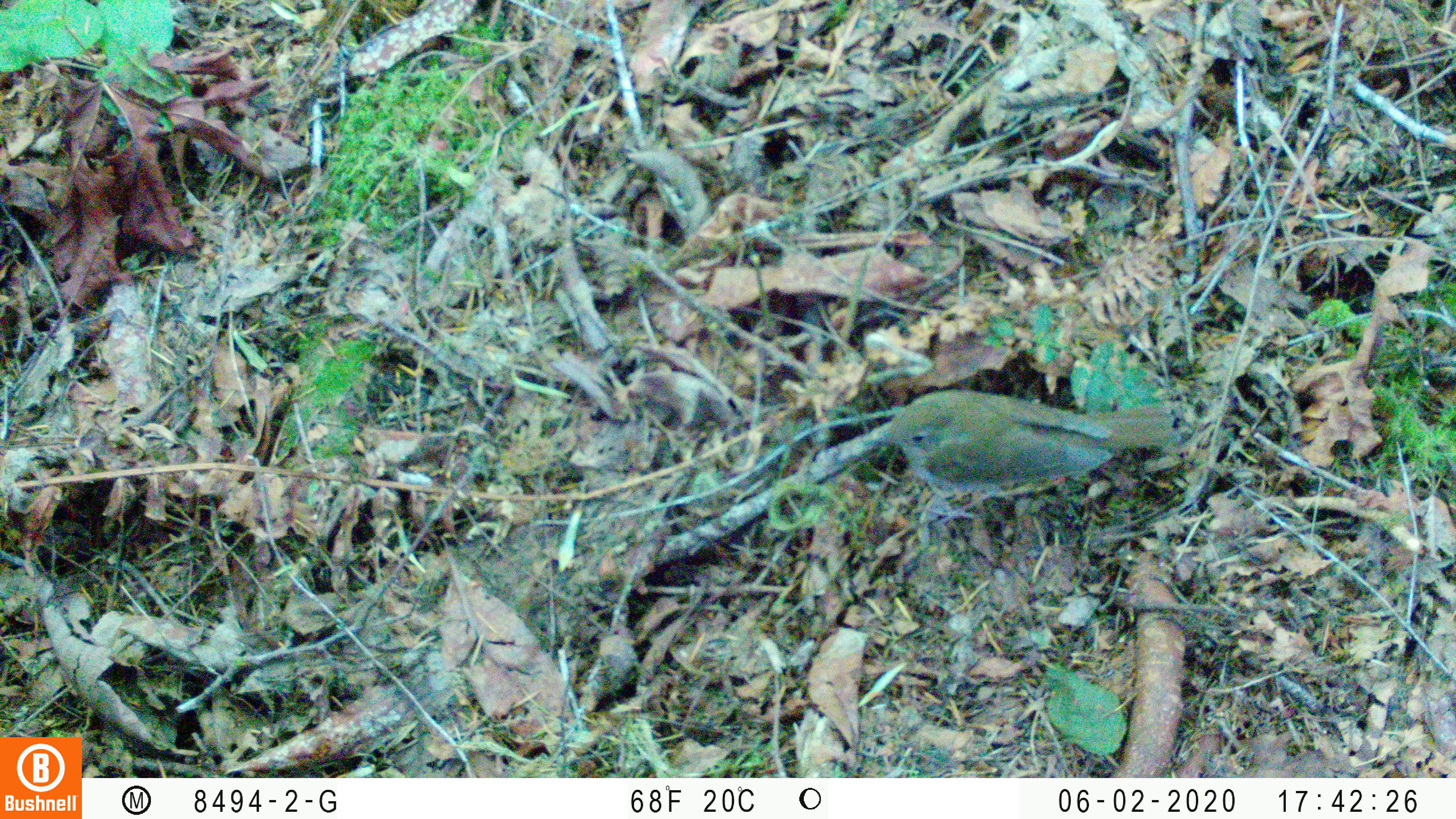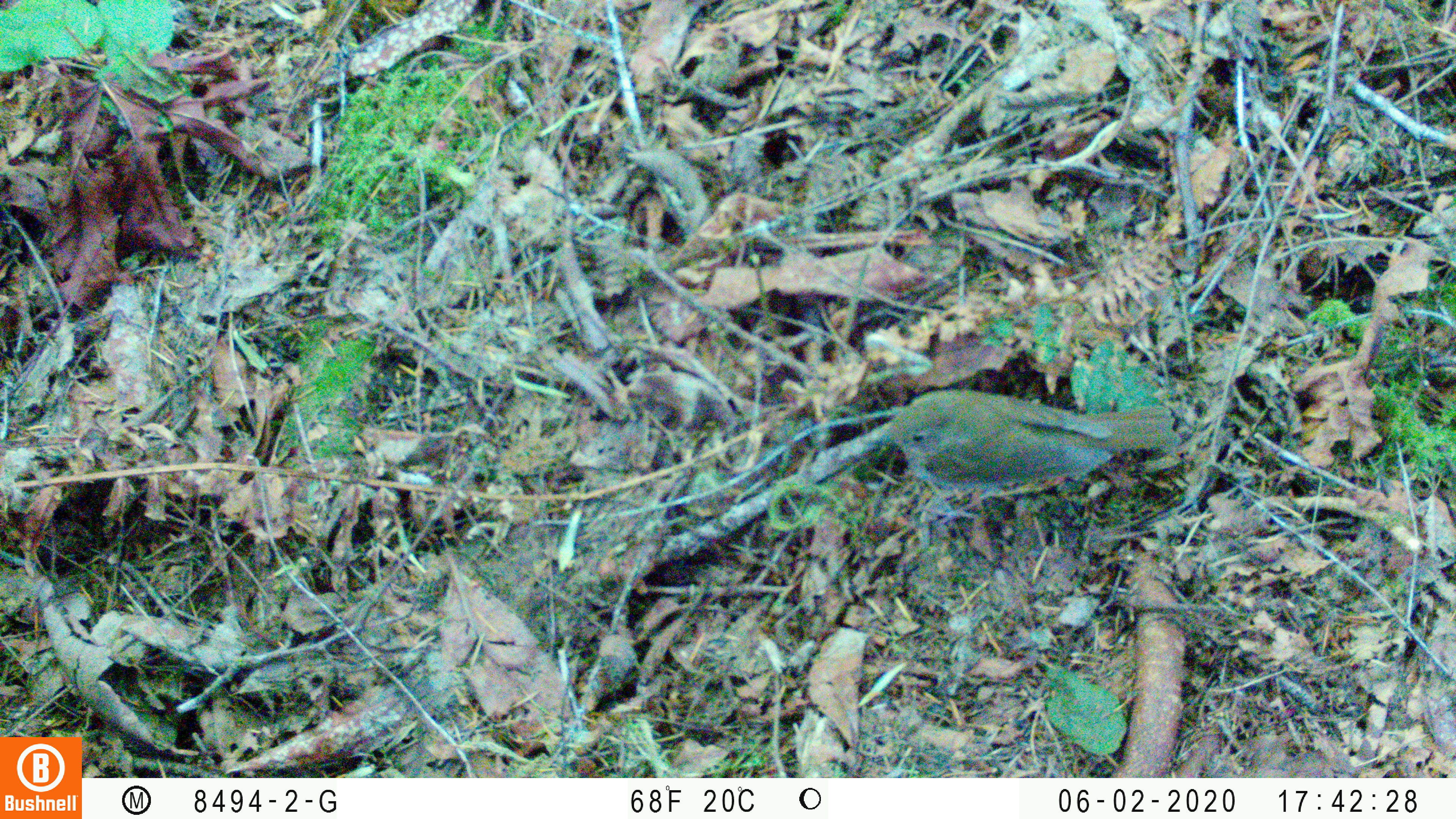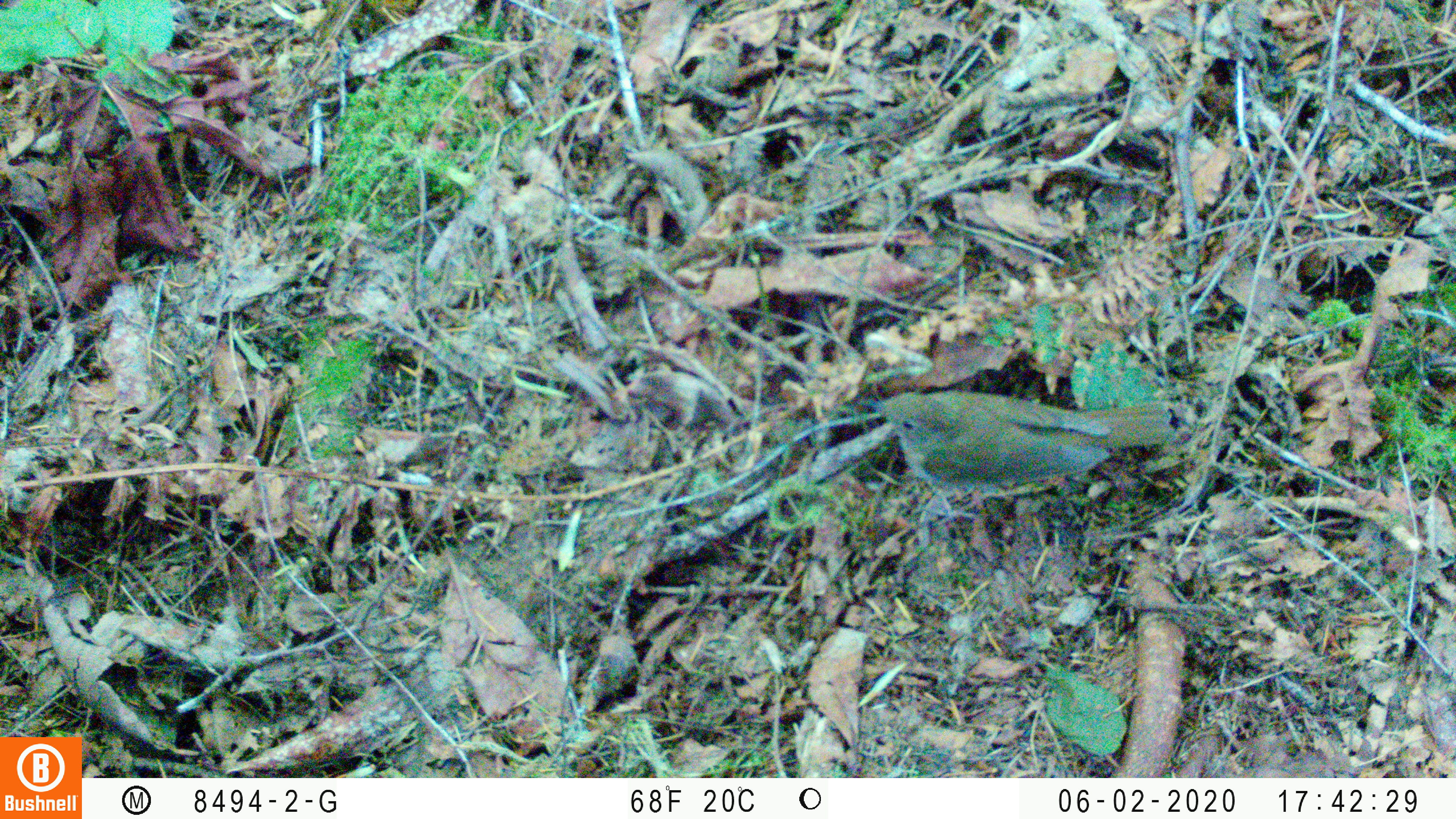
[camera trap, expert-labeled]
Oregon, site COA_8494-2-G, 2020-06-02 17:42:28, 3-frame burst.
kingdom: Animalia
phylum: Chordata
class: Aves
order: Passeriformes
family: Turdidae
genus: Catharus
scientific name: Catharus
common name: brown thrushes and nightingale-thrushes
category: catharus species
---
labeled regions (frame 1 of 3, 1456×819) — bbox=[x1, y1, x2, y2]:
catharus species: bbox=[864, 383, 1175, 495]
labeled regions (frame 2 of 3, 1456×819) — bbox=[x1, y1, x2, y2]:
catharus species: bbox=[861, 381, 1186, 486]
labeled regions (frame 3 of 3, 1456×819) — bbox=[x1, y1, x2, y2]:
catharus species: bbox=[854, 391, 1181, 490]